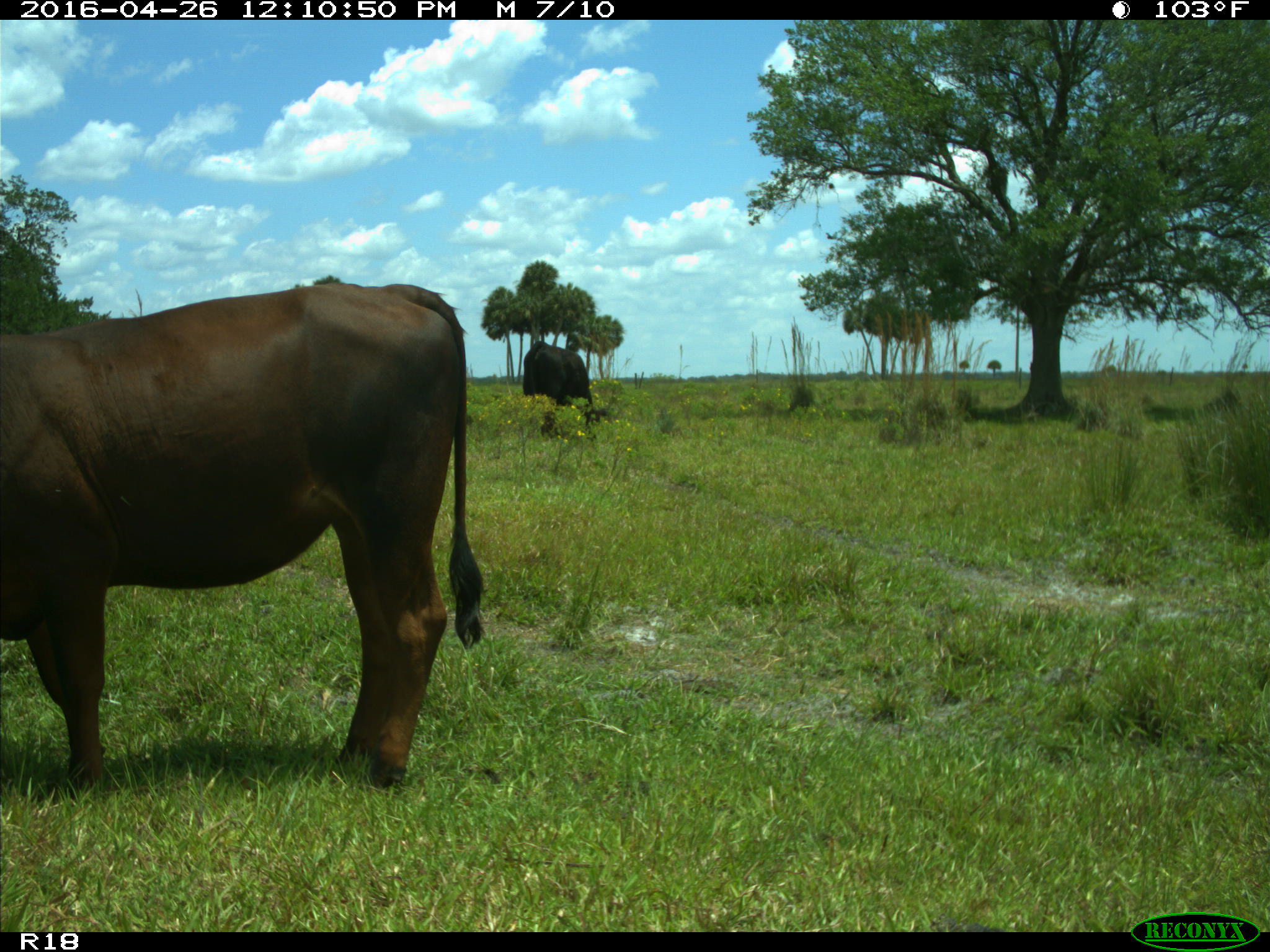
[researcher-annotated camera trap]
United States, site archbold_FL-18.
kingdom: Animalia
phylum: Chordata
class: Mammalia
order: Artiodactyla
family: Bovidae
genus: Bos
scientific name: Bos taurus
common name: domestic cow